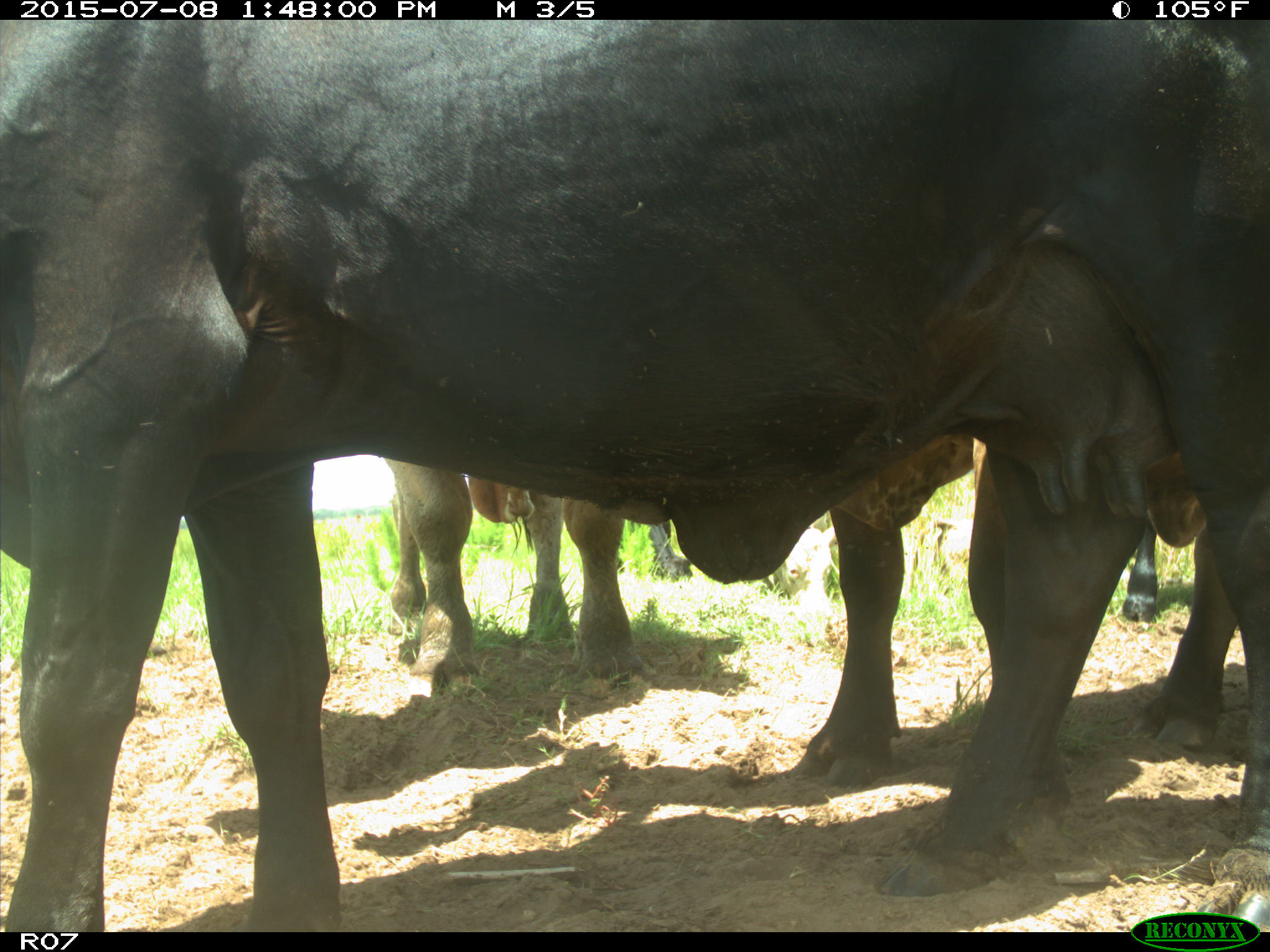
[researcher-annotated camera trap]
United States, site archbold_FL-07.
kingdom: Animalia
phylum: Chordata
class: Mammalia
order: Artiodactyla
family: Bovidae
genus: Bos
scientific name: Bos taurus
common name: domestic cow